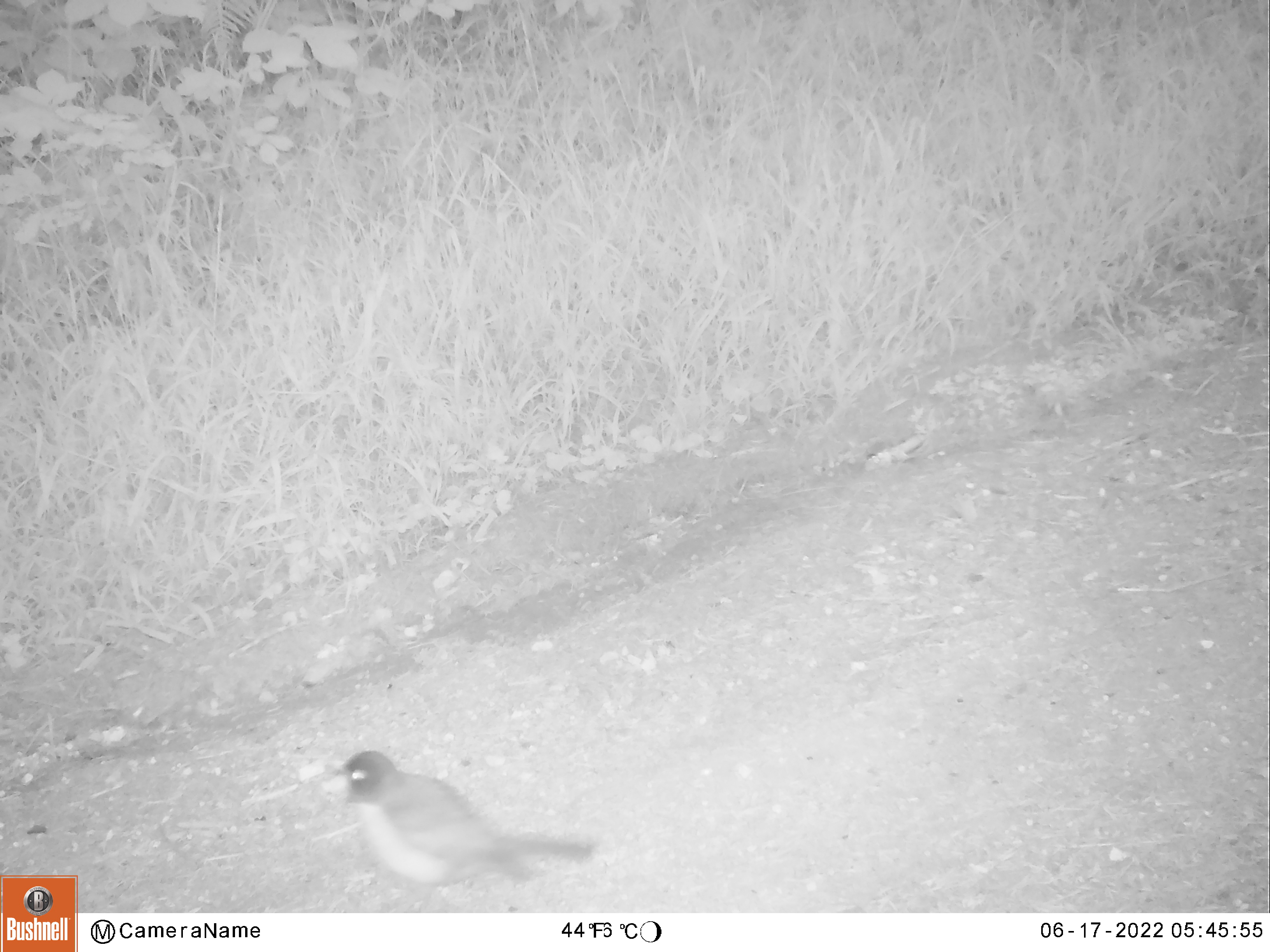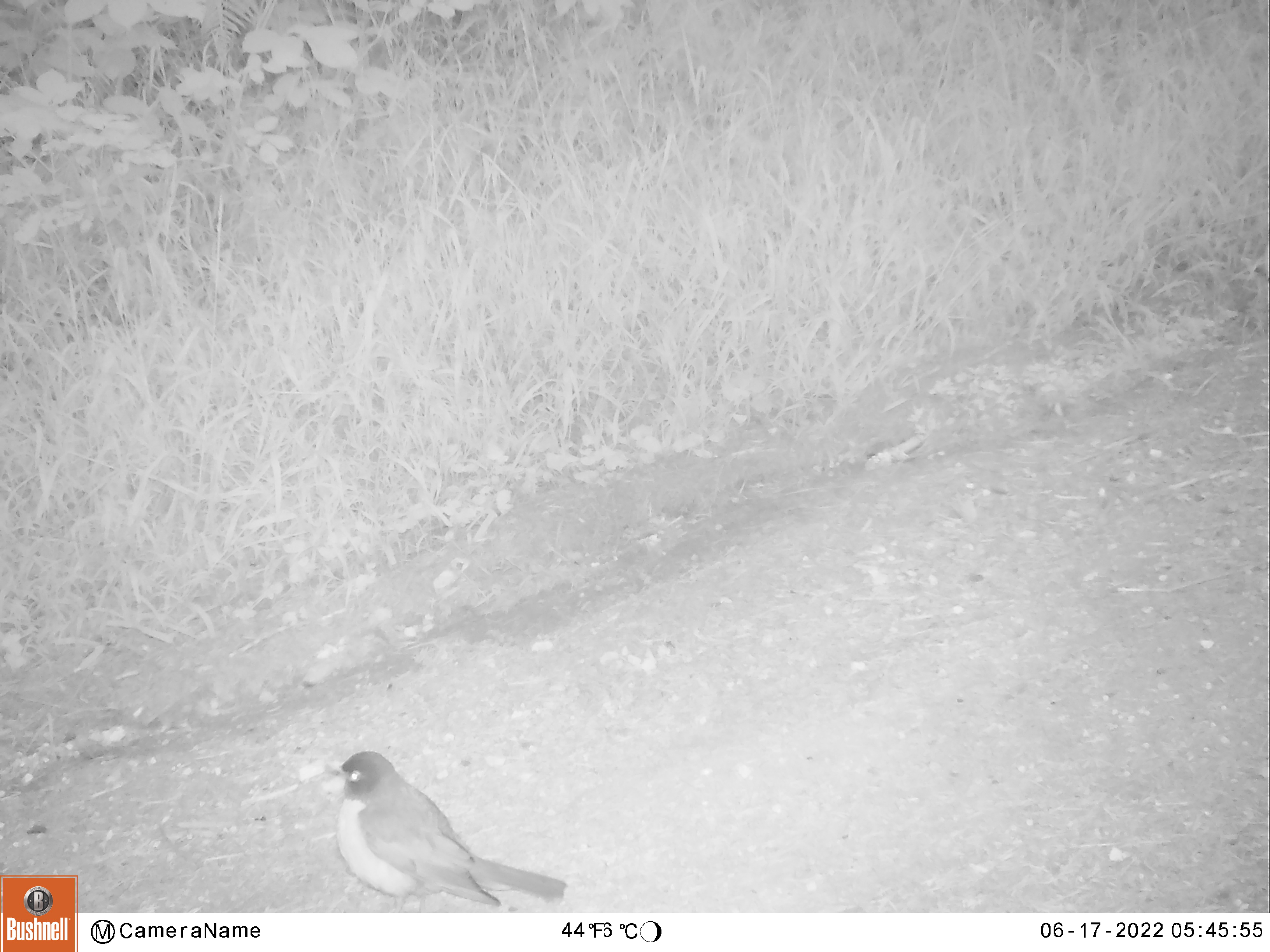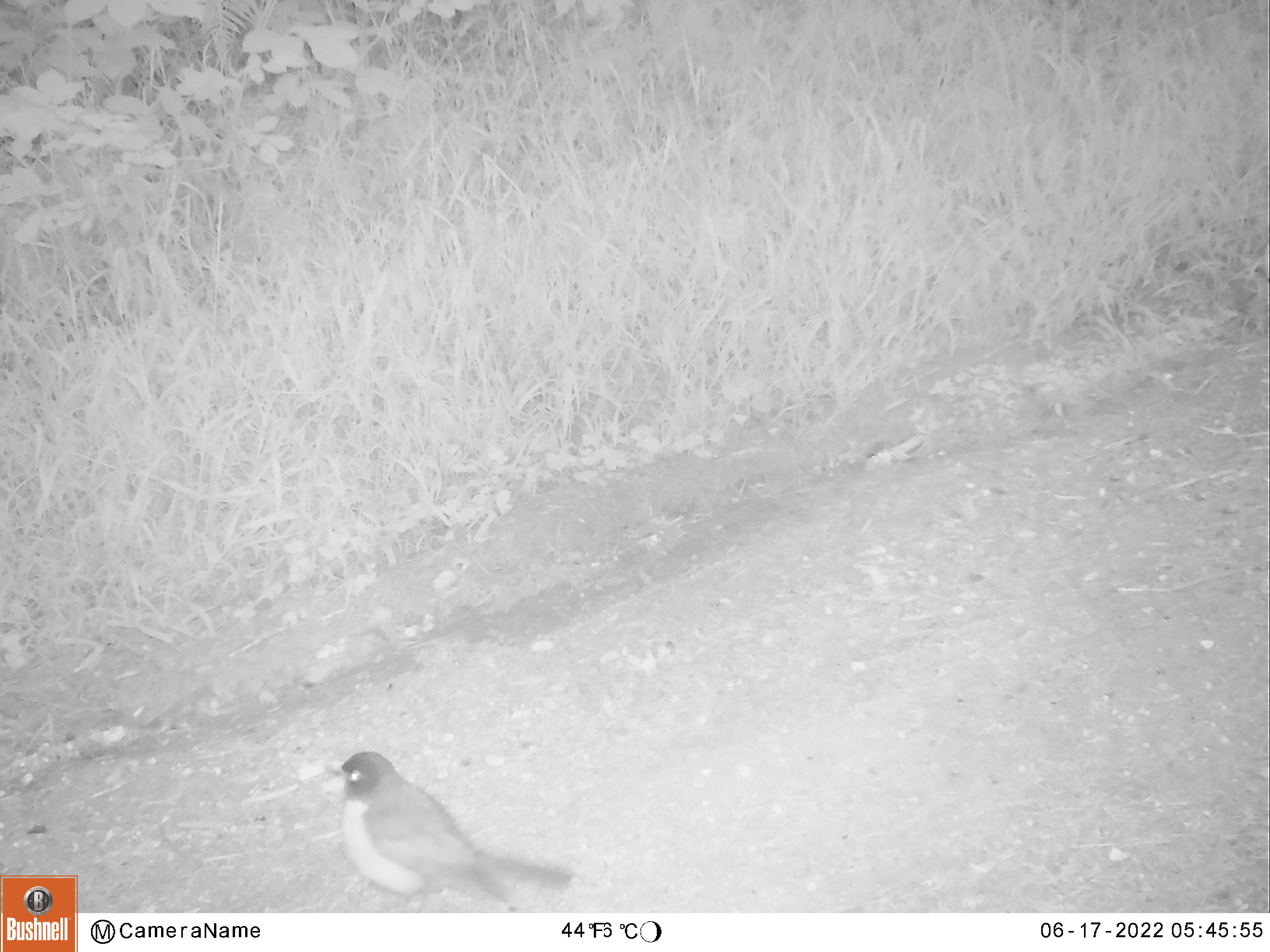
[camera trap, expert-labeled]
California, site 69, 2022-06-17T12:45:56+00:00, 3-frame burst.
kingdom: Animalia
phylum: Chordata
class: Aves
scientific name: Aves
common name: bird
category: unknown bird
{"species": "unknown bird (bird) (Aves)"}